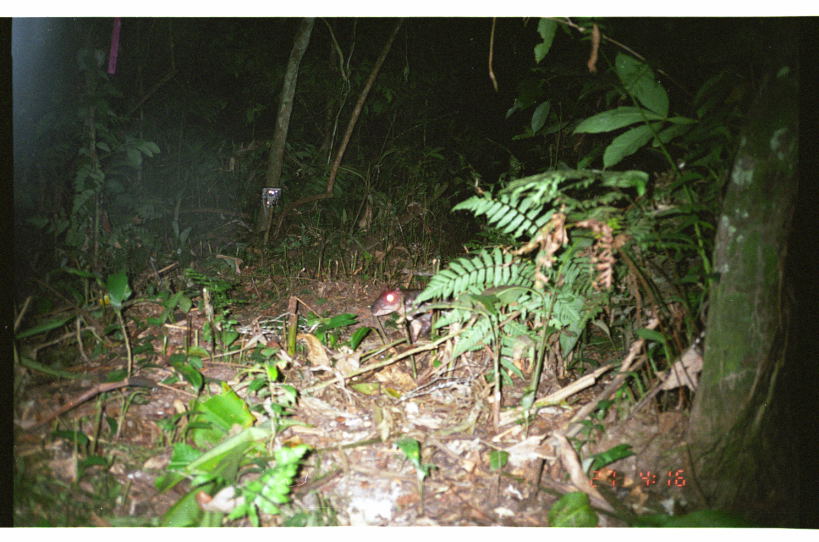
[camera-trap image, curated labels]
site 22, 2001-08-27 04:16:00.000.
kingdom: Animalia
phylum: Chordata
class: Mammalia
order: Rodentia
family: Cuniculidae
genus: Cuniculus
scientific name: Cuniculus paca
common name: spotted paca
Cuniculus paca (spotted paca).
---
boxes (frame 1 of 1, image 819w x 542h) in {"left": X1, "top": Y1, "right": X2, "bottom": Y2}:
cuniculus paca: {"left": 371, "top": 287, "right": 453, "bottom": 341}